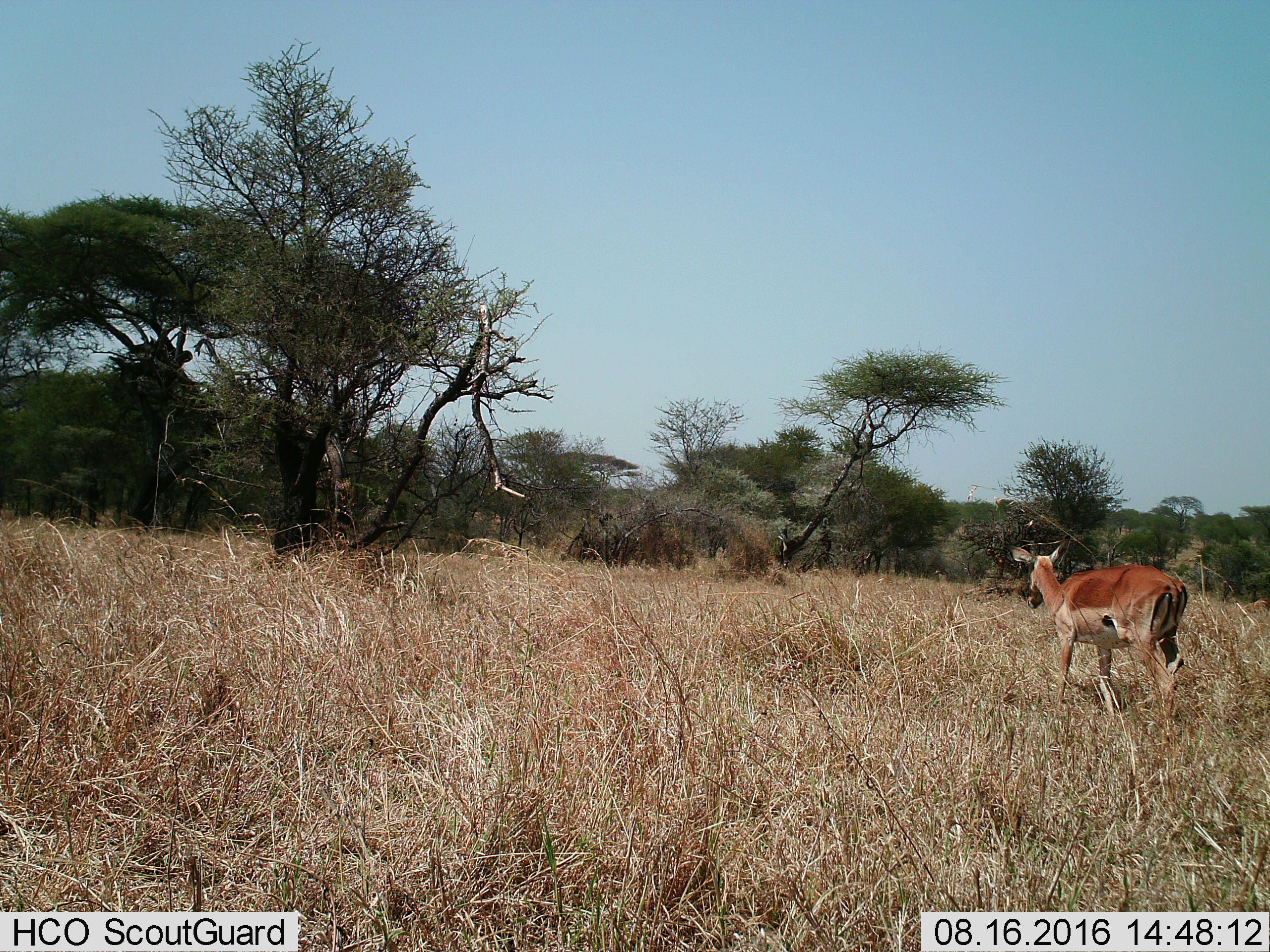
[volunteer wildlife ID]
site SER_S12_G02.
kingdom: Animalia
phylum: Chordata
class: Mammalia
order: Artiodactyla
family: Bovidae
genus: Aepyceros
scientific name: Aepyceros melampus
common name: impala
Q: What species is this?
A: Impala (Aepyceros melampus).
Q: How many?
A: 1.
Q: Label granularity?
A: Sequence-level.